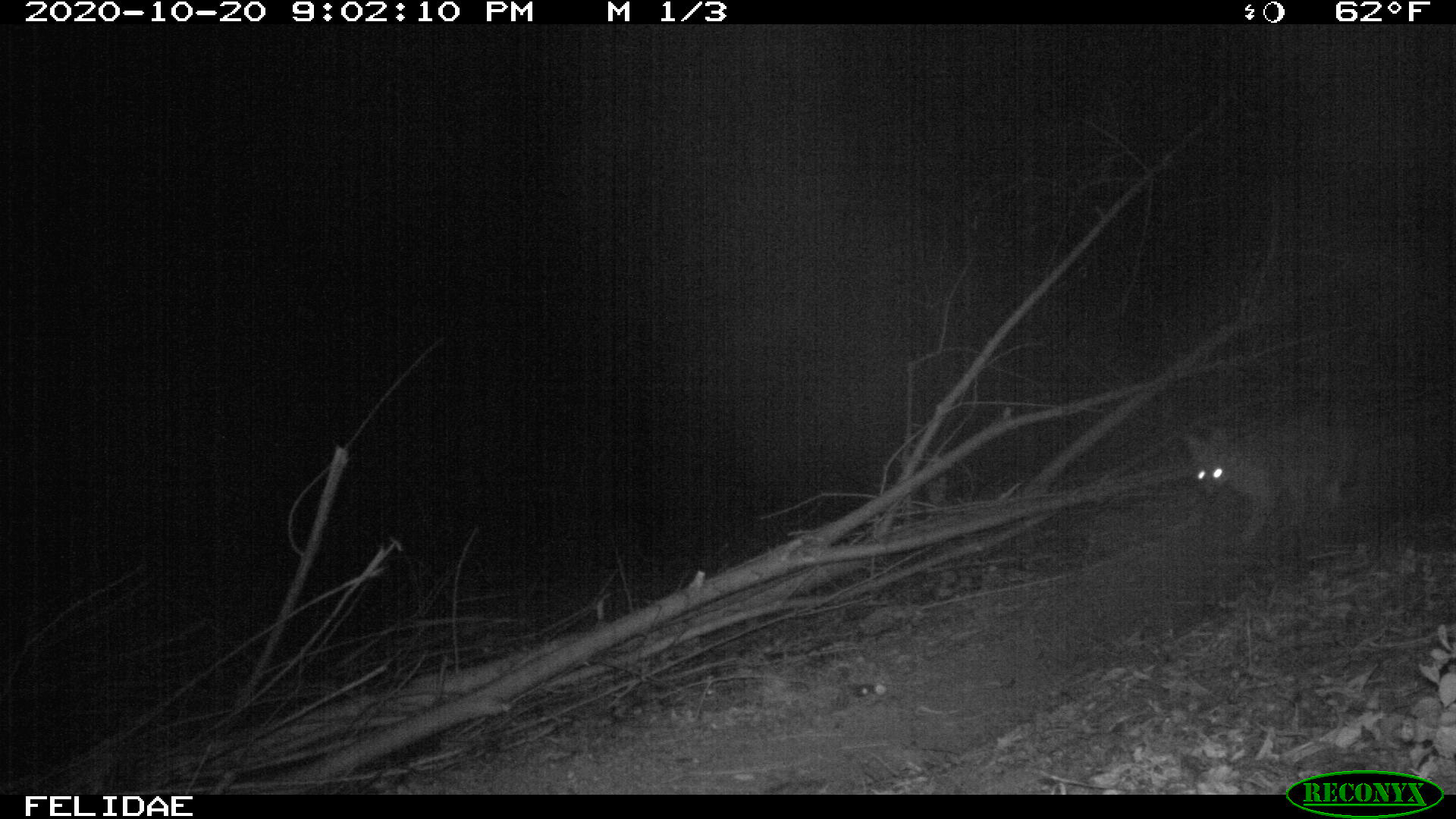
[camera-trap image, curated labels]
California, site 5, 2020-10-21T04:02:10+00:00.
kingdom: Animalia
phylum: Chordata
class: Mammalia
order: Carnivora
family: Canidae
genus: Urocyon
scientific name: Urocyon cinereoargenteus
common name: gray fox